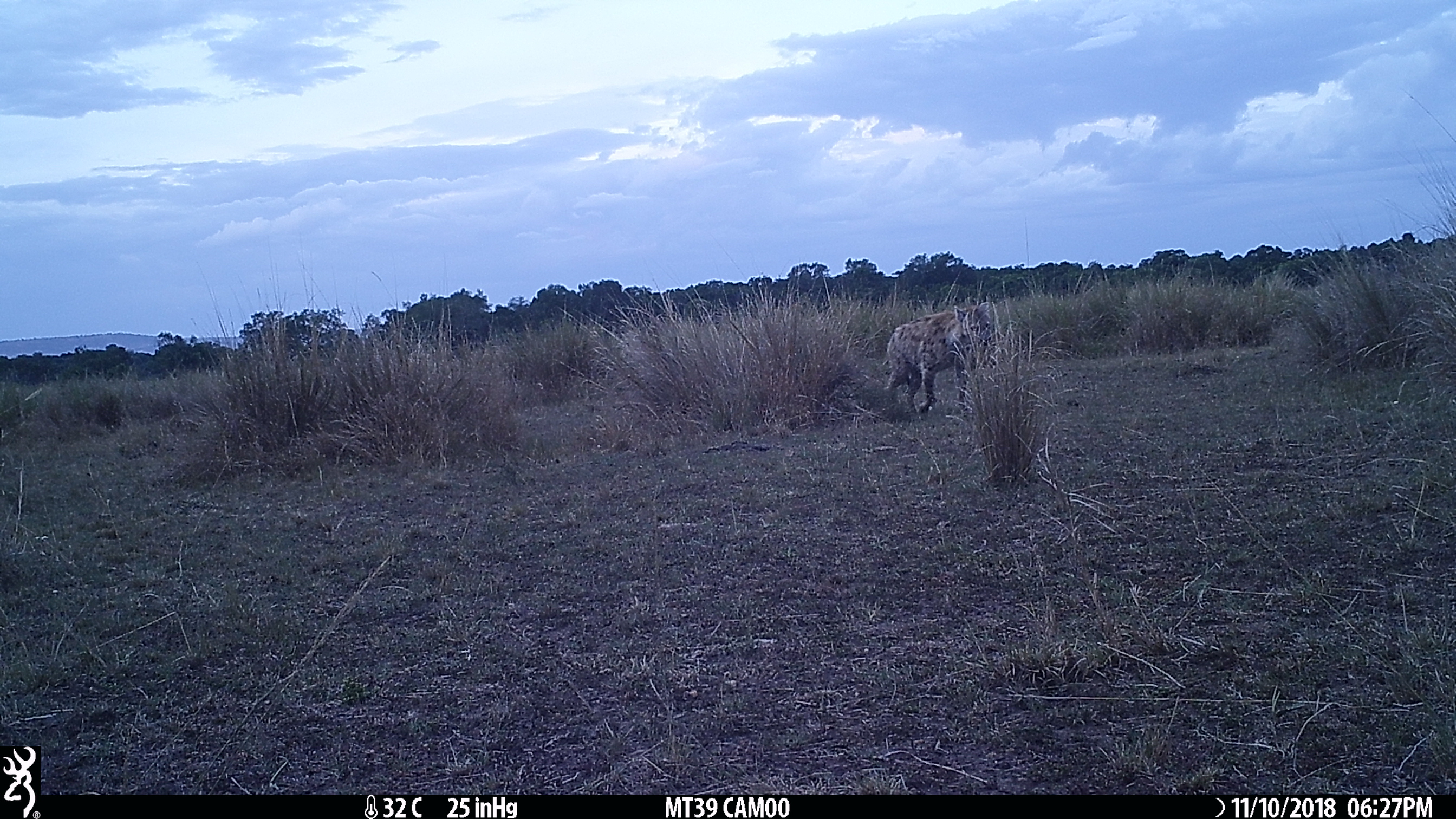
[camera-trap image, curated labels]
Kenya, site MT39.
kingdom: Animalia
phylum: Chordata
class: Mammalia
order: Carnivora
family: Hyaenidae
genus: Crocuta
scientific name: Crocuta crocuta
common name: spotted hyena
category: hyena spotted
Hyena spotted (spotted hyena) (Crocuta crocuta).